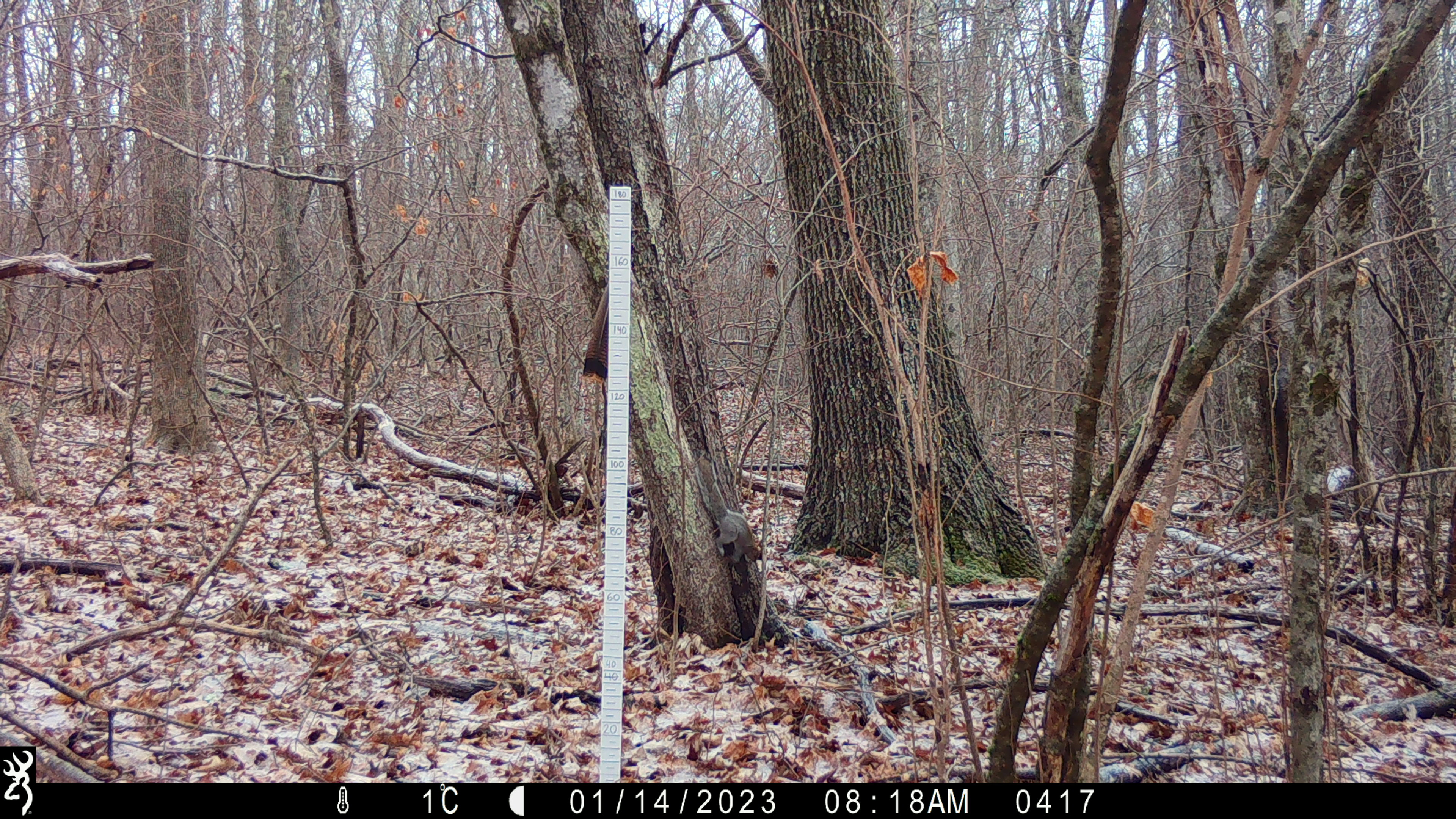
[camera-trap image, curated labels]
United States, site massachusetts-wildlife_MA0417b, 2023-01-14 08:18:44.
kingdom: Animalia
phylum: Chordata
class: Mammalia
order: Rodentia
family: Sciuridae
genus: Sciurus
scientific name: Sciurus carolinensis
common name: gray squirrel